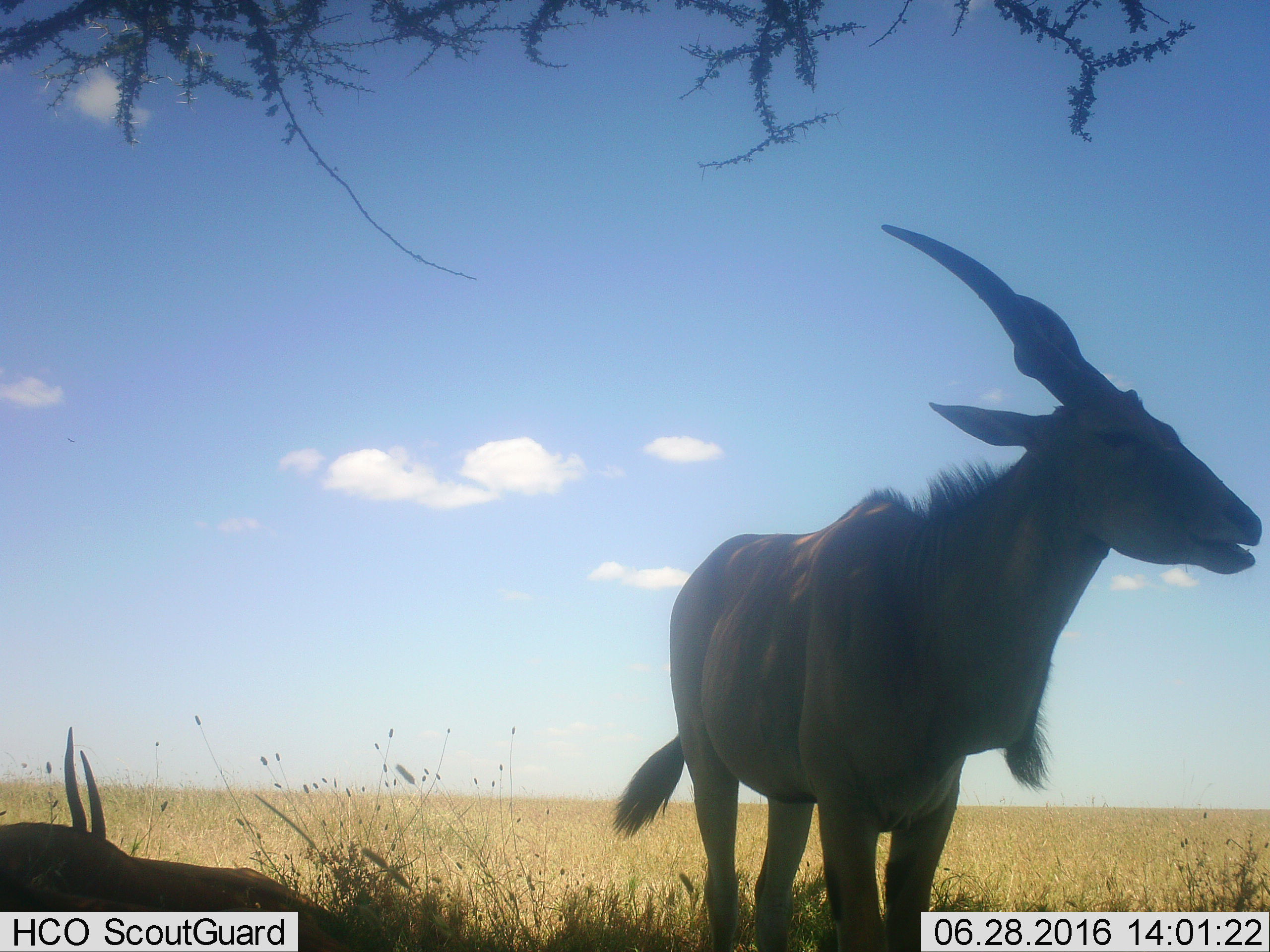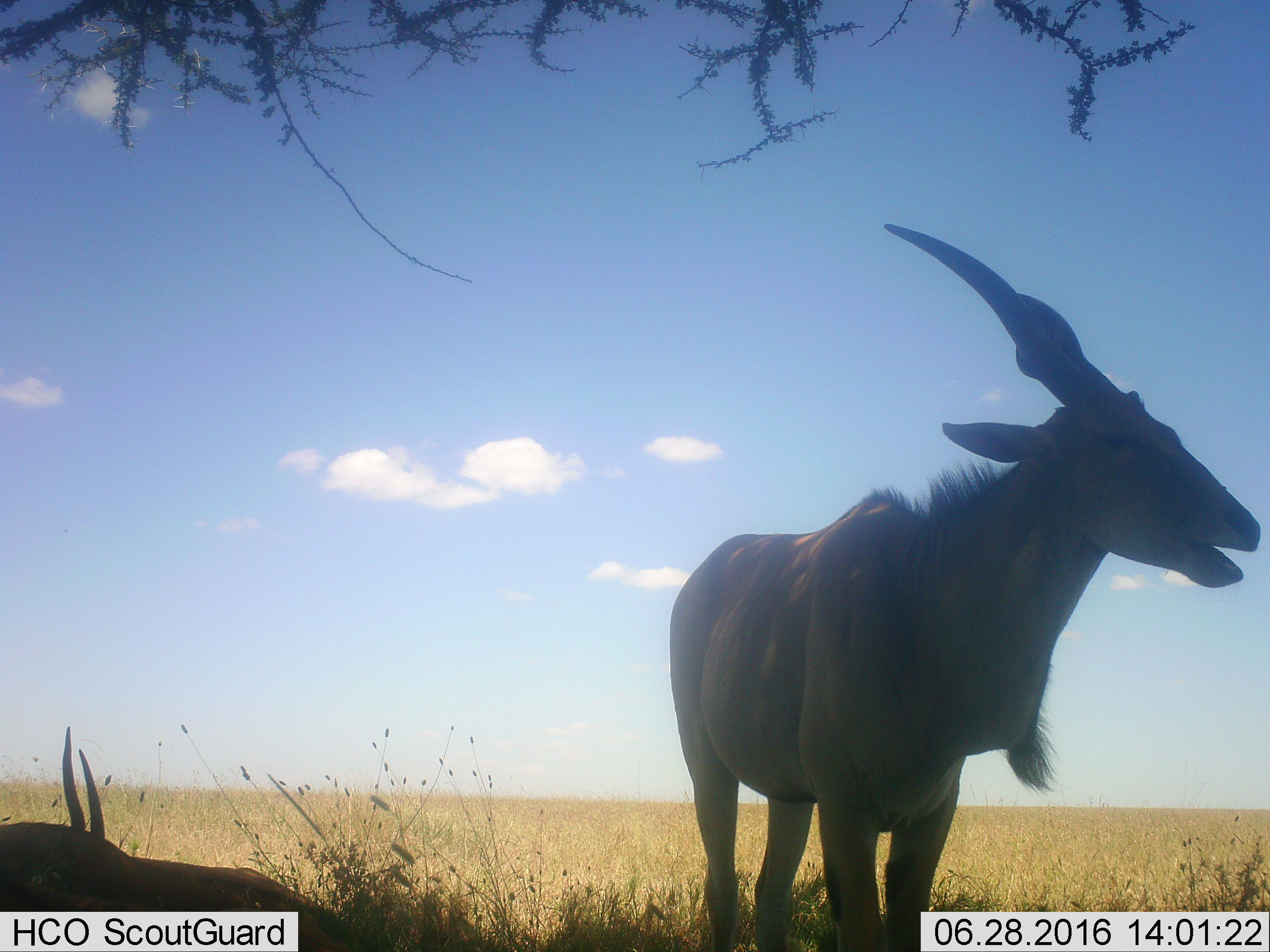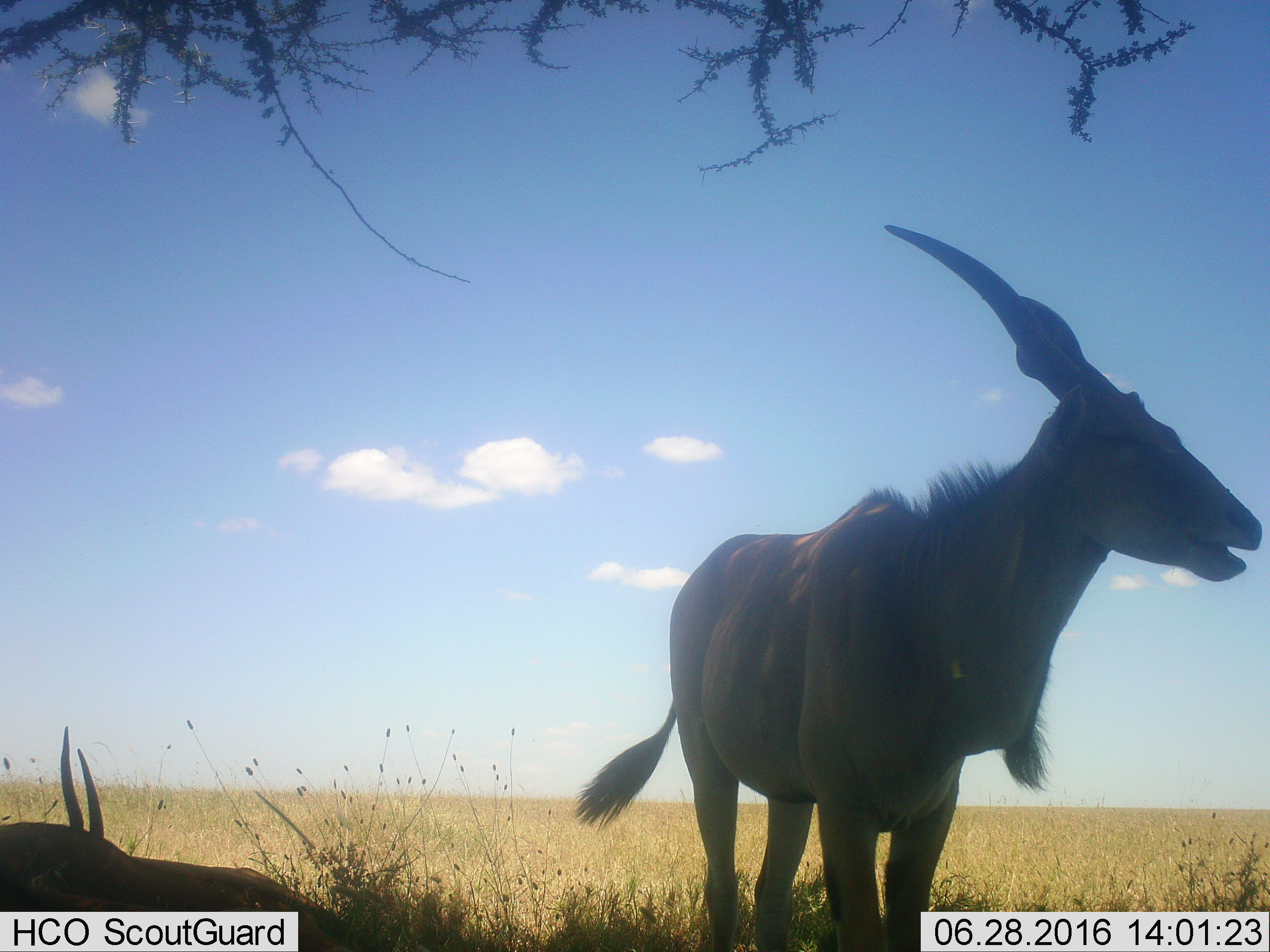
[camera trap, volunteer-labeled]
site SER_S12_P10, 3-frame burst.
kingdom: Animalia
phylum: Chordata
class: Mammalia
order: Artiodactyla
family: Bovidae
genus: Tragelaphus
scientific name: Tragelaphus oryx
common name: eland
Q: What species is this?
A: Eland (Tragelaphus oryx).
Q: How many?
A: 2.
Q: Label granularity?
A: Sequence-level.